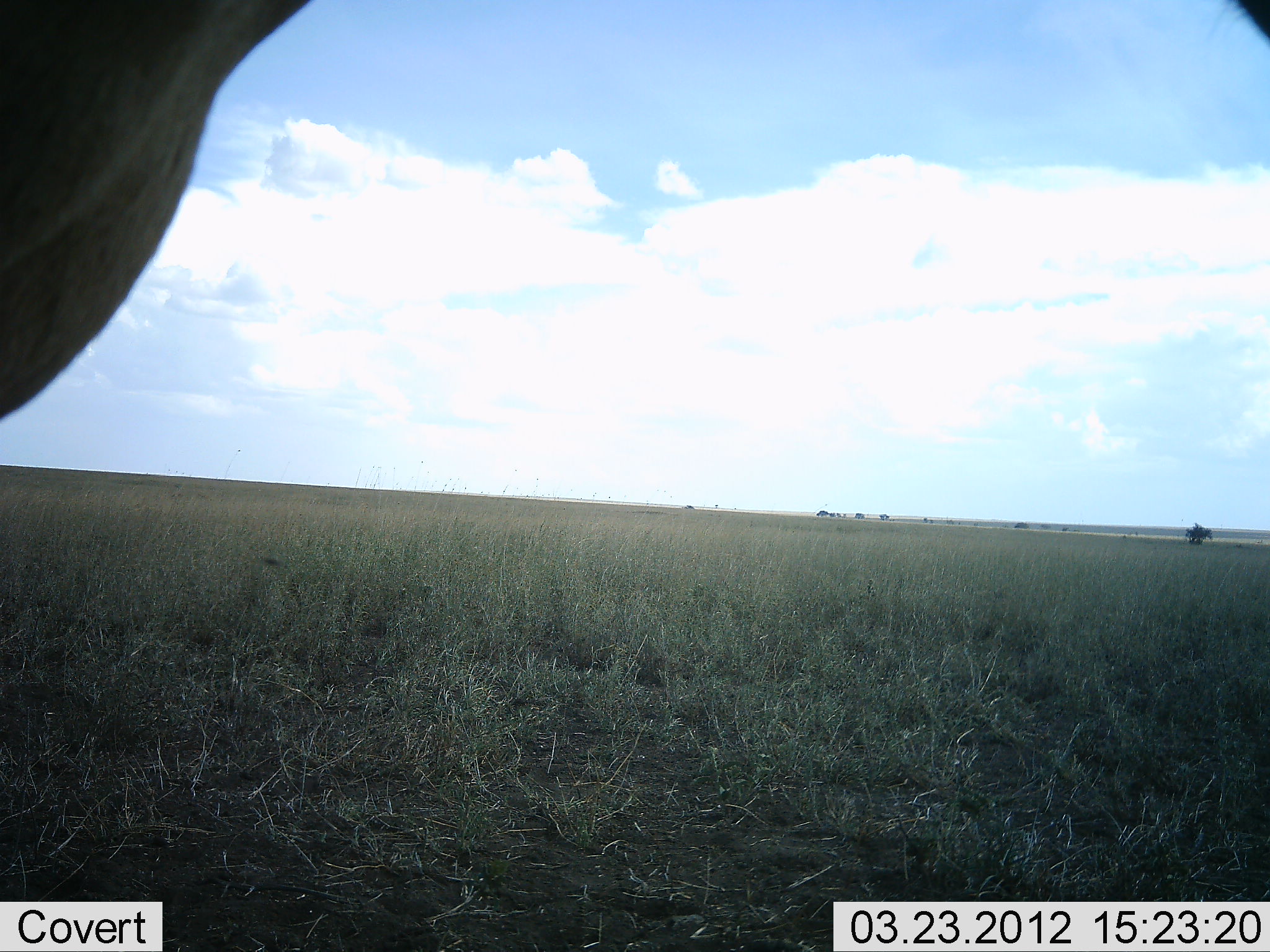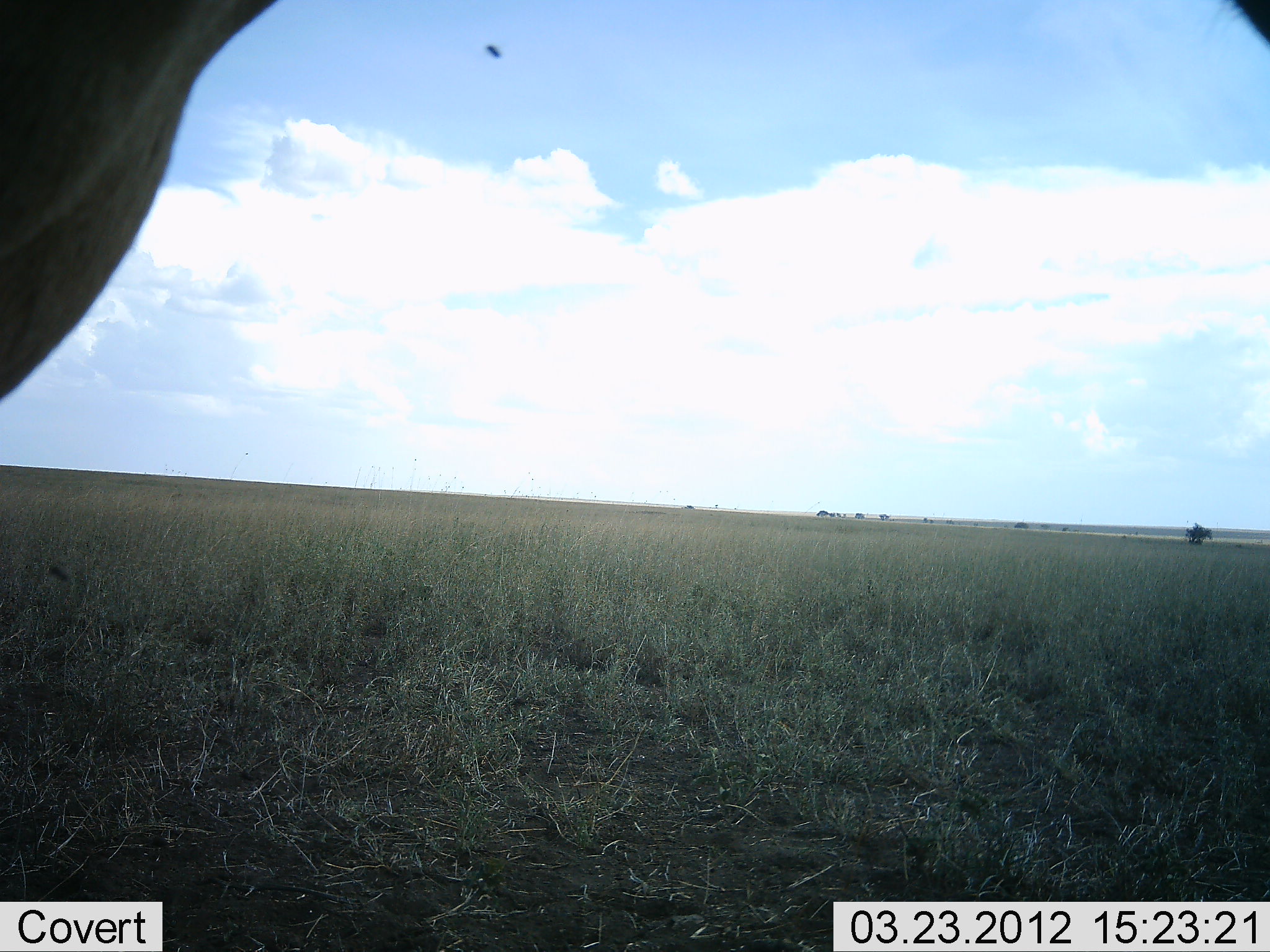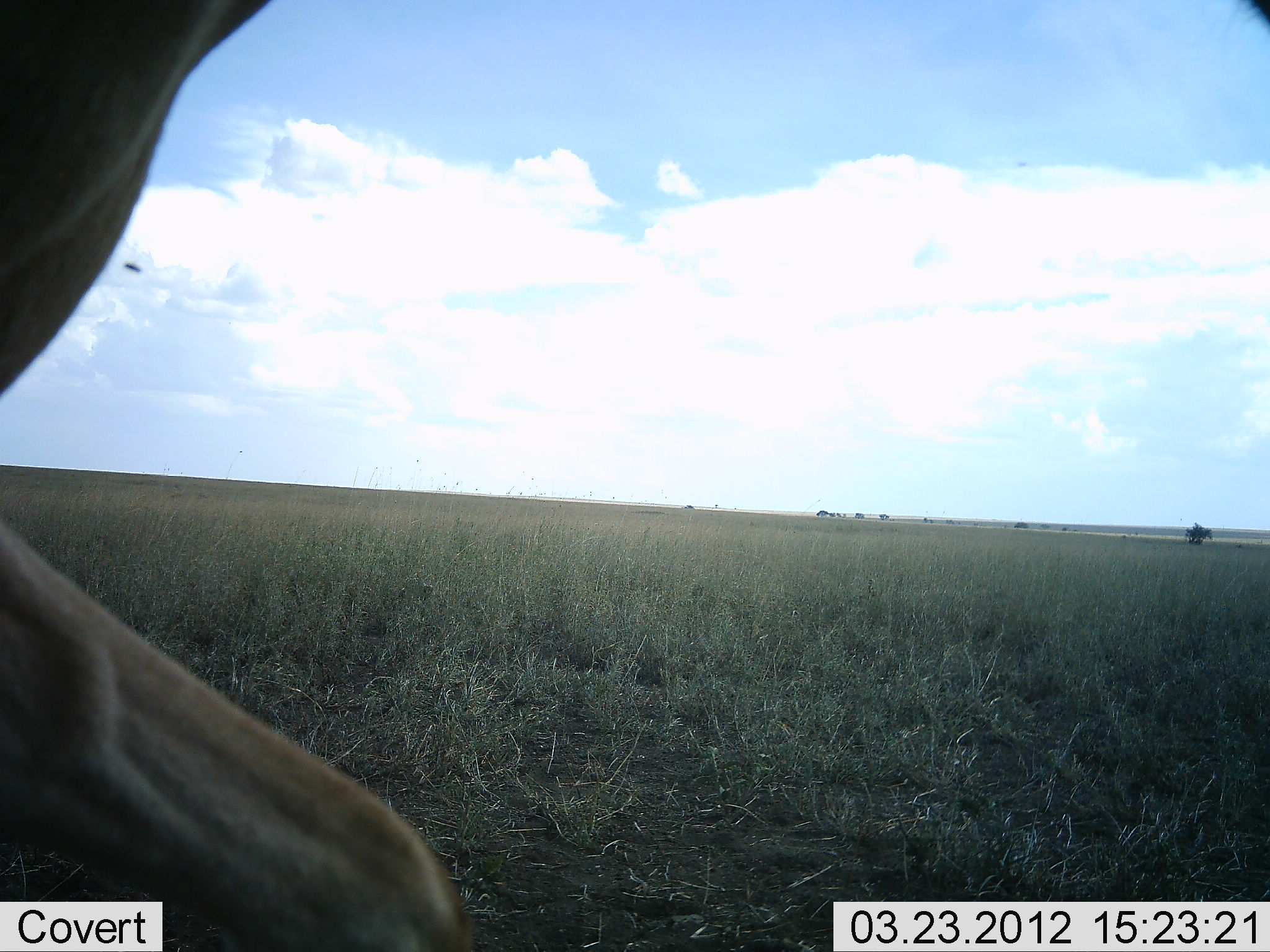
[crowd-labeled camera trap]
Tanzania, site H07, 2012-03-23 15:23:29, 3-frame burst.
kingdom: Animalia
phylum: Chordata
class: Mammalia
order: Artiodactyla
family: Bovidae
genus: Alcelaphus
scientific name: Alcelaphus buselaphus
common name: hartebeest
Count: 1.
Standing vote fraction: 77%.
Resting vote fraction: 0%.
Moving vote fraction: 23%.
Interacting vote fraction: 0%.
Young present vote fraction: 0%.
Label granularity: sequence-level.